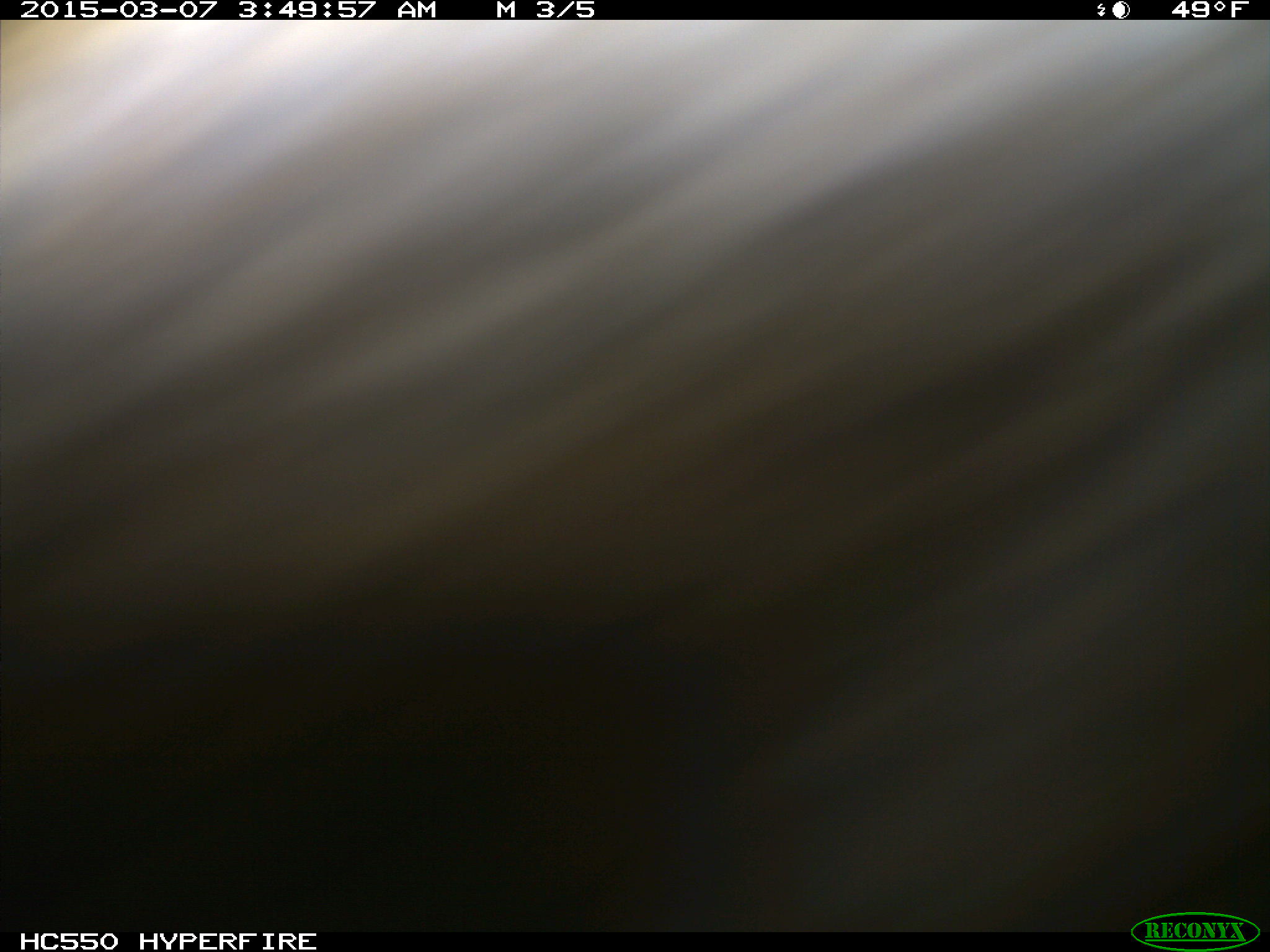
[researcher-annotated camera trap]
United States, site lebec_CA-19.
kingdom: Animalia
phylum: Chordata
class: Mammalia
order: Artiodactyla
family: Cervidae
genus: Cervus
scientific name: Cervus canadensis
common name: elk